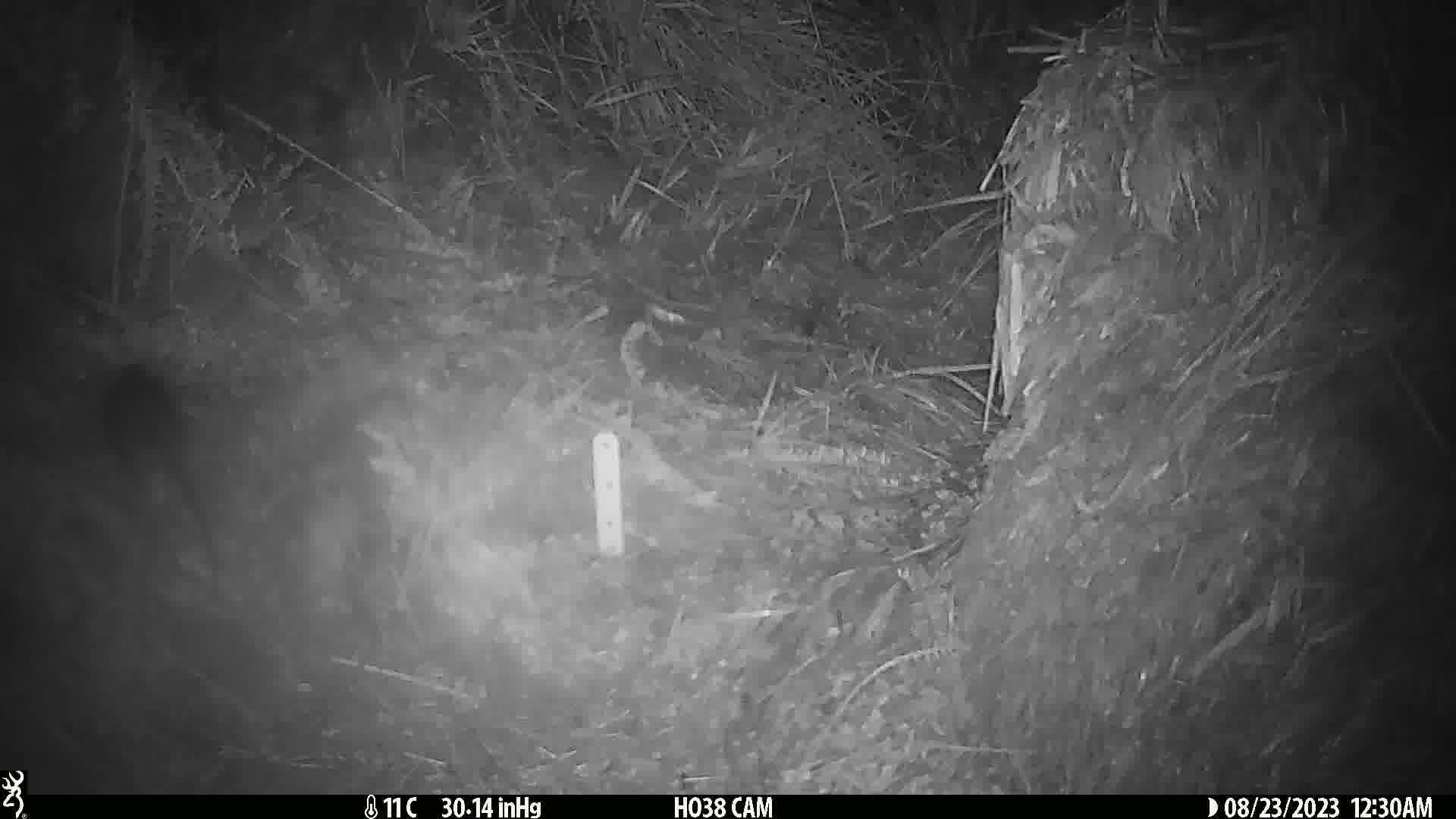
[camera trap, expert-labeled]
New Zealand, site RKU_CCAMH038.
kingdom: Animalia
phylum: Chordata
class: Mammalia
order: Rodentia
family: Muridae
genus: Rattus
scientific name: Rattus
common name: rat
Rat (Rattus).